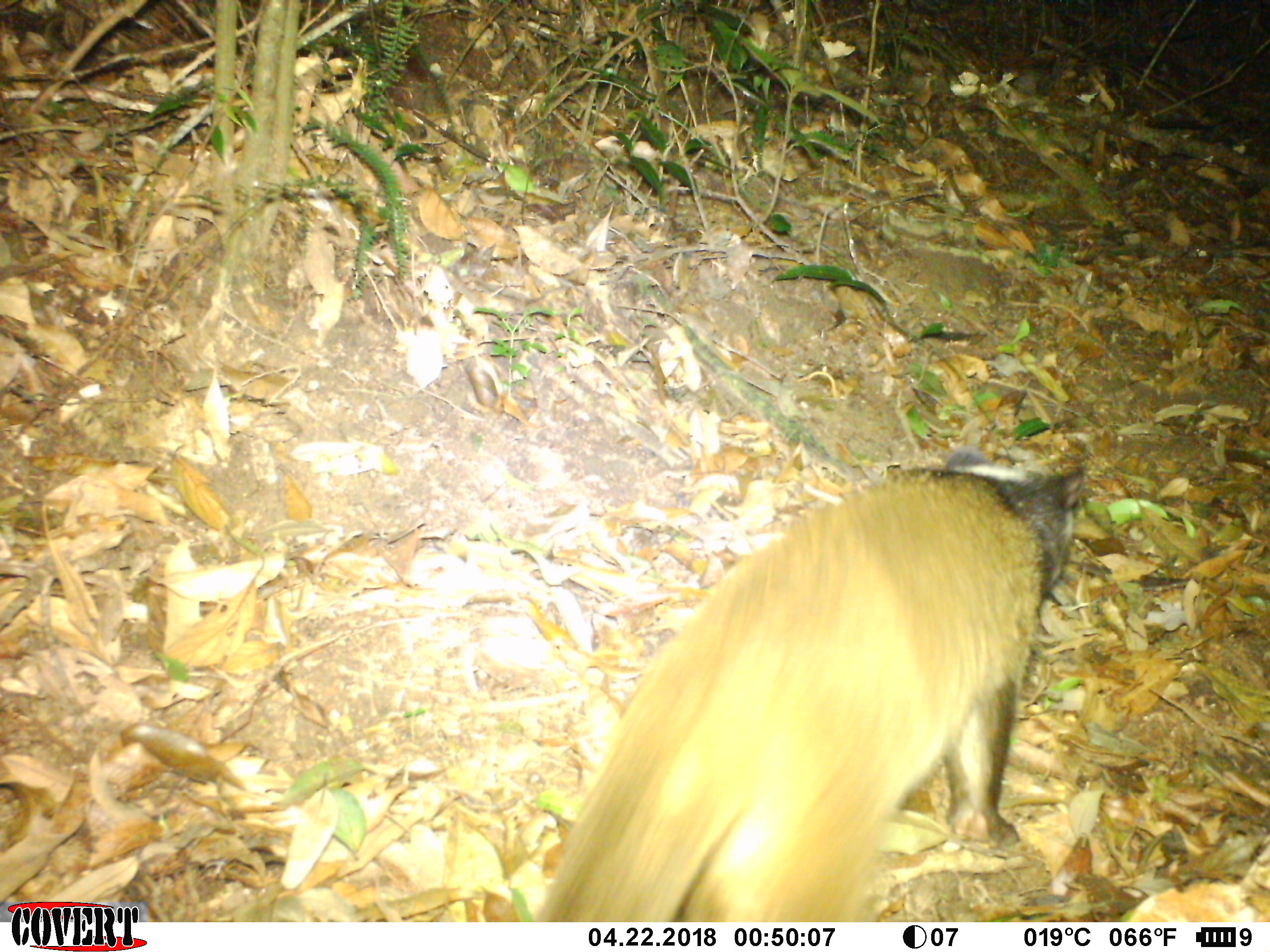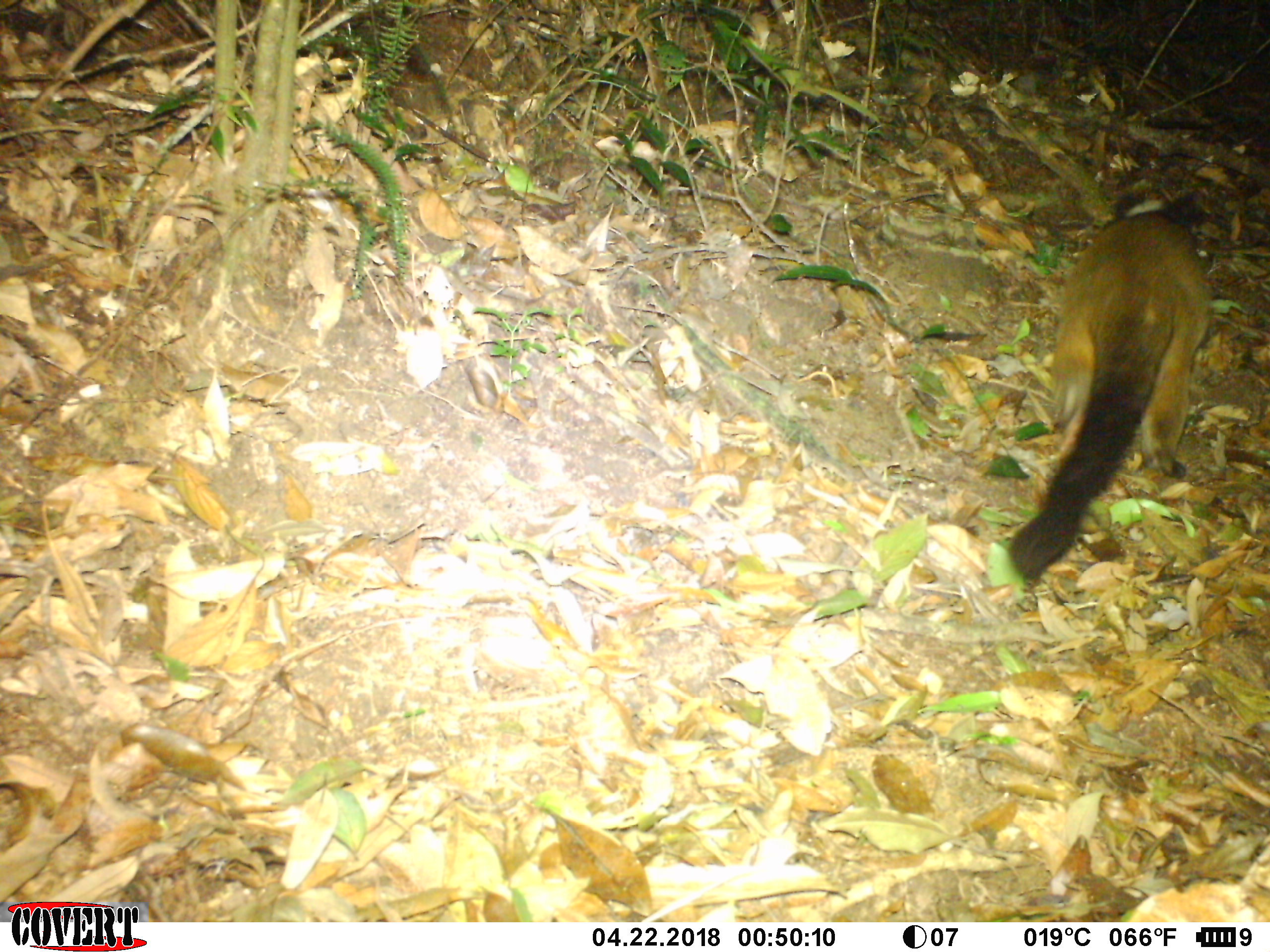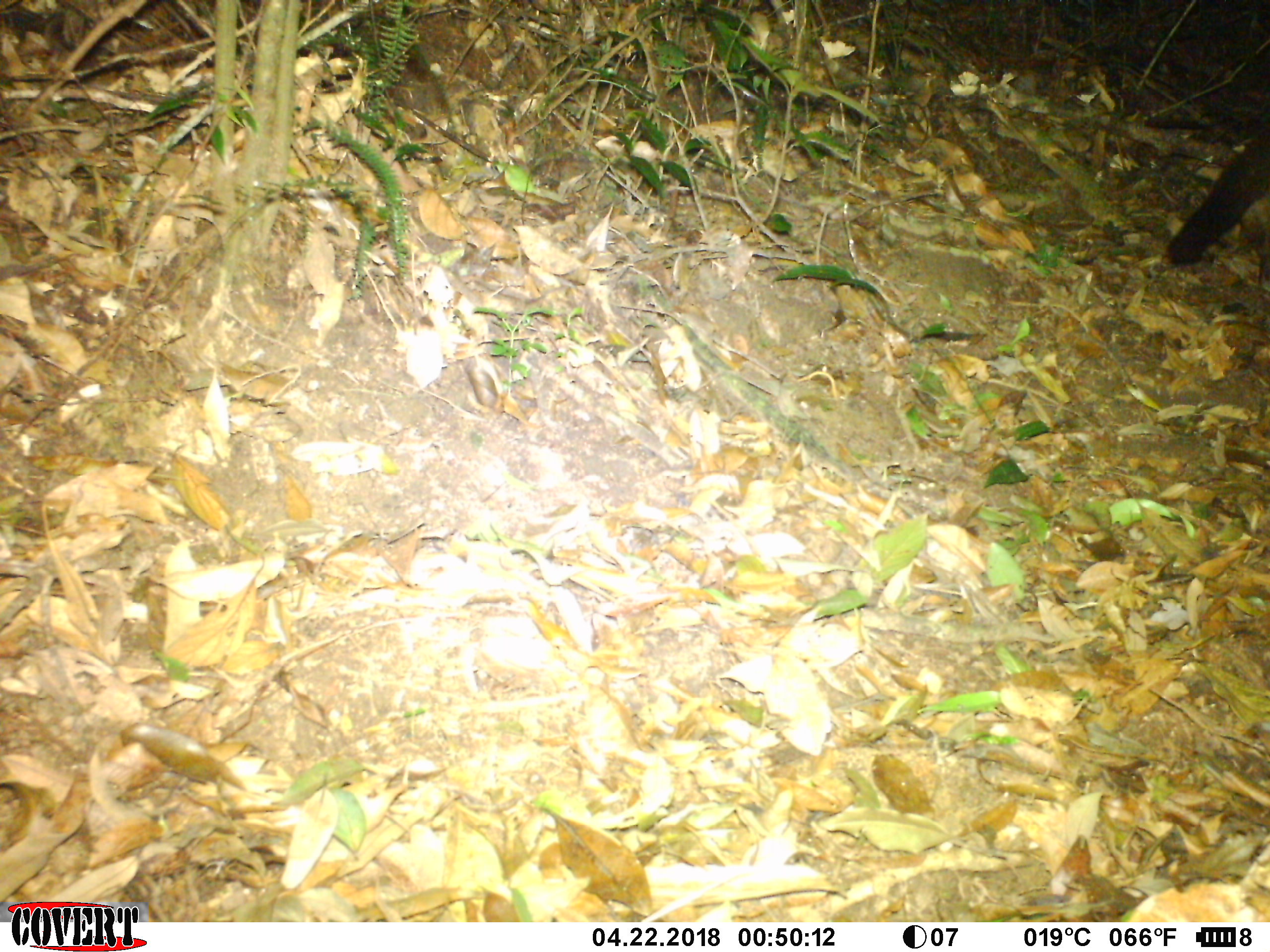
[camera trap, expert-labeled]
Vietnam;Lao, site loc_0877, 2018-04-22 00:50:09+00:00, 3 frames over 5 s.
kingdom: Animalia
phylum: Chordata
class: Mammalia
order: Carnivora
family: Viverridae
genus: Paguma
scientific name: Paguma larvata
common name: masked palm civet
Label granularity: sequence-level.